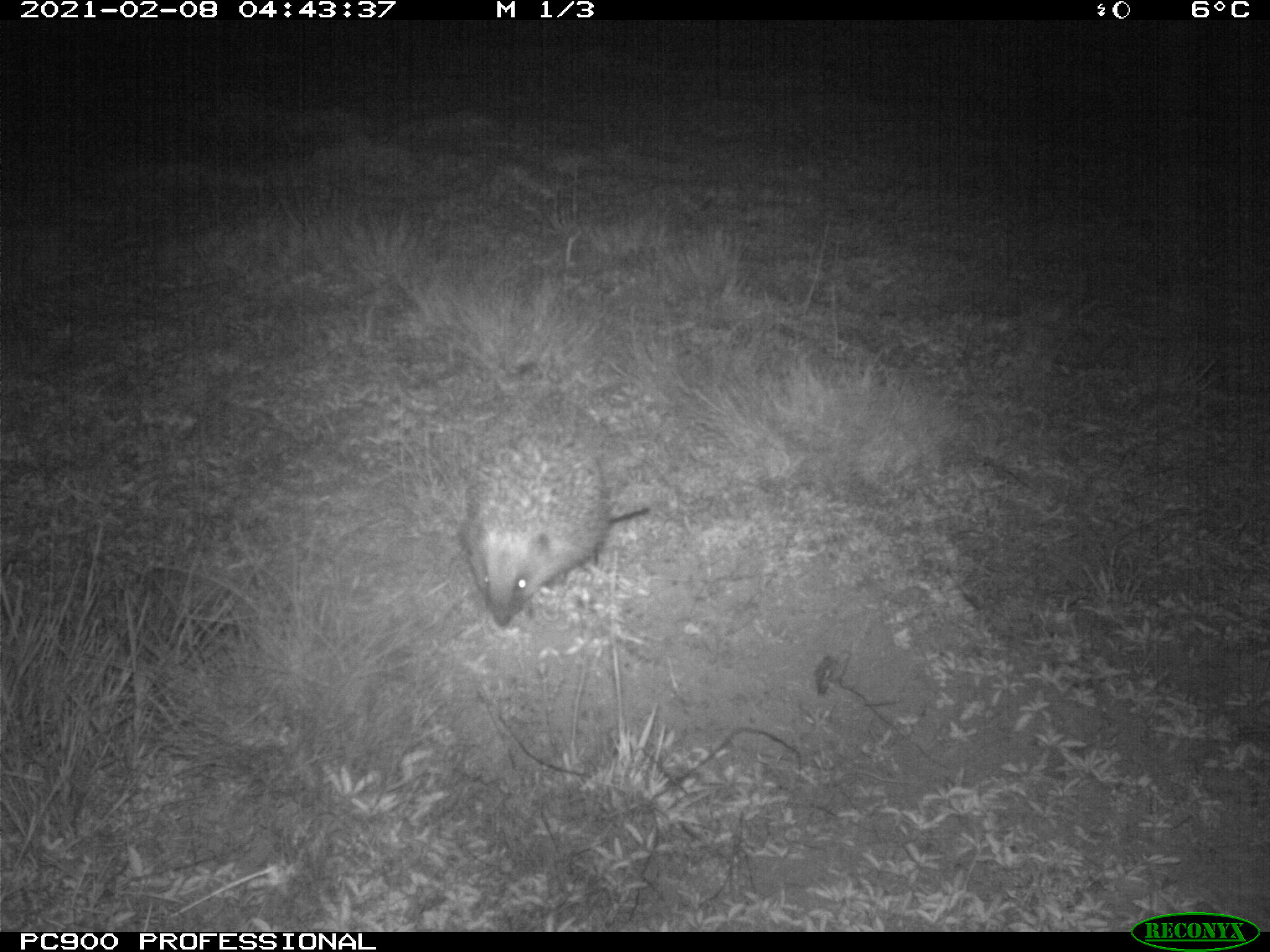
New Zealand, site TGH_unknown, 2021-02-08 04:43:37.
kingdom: Animalia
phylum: Chordata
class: Mammalia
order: Eulipotyphla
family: Erinaceidae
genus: Erinaceus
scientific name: Erinaceus europaeus europaeus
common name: european hedgehog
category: hedgehog